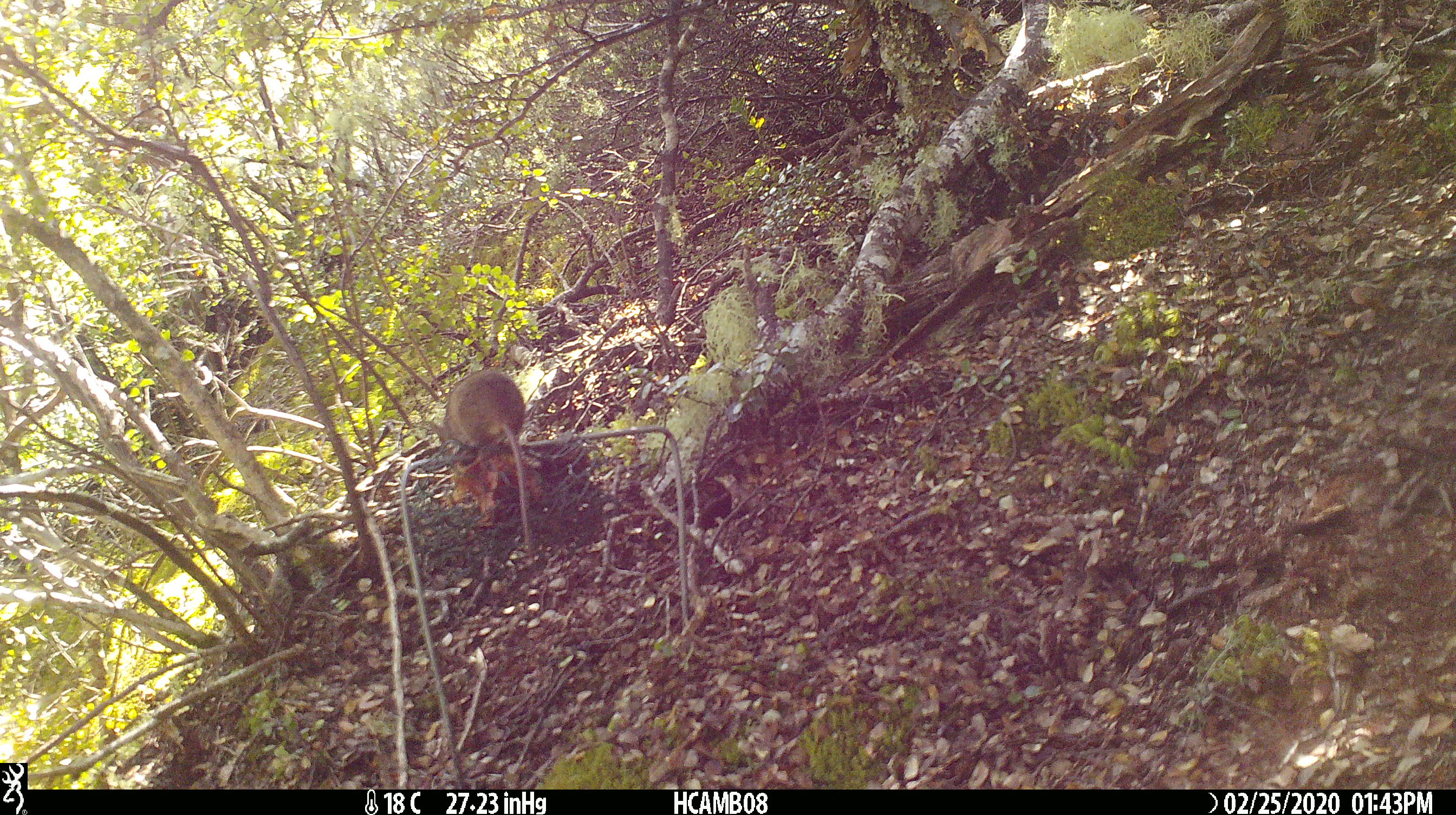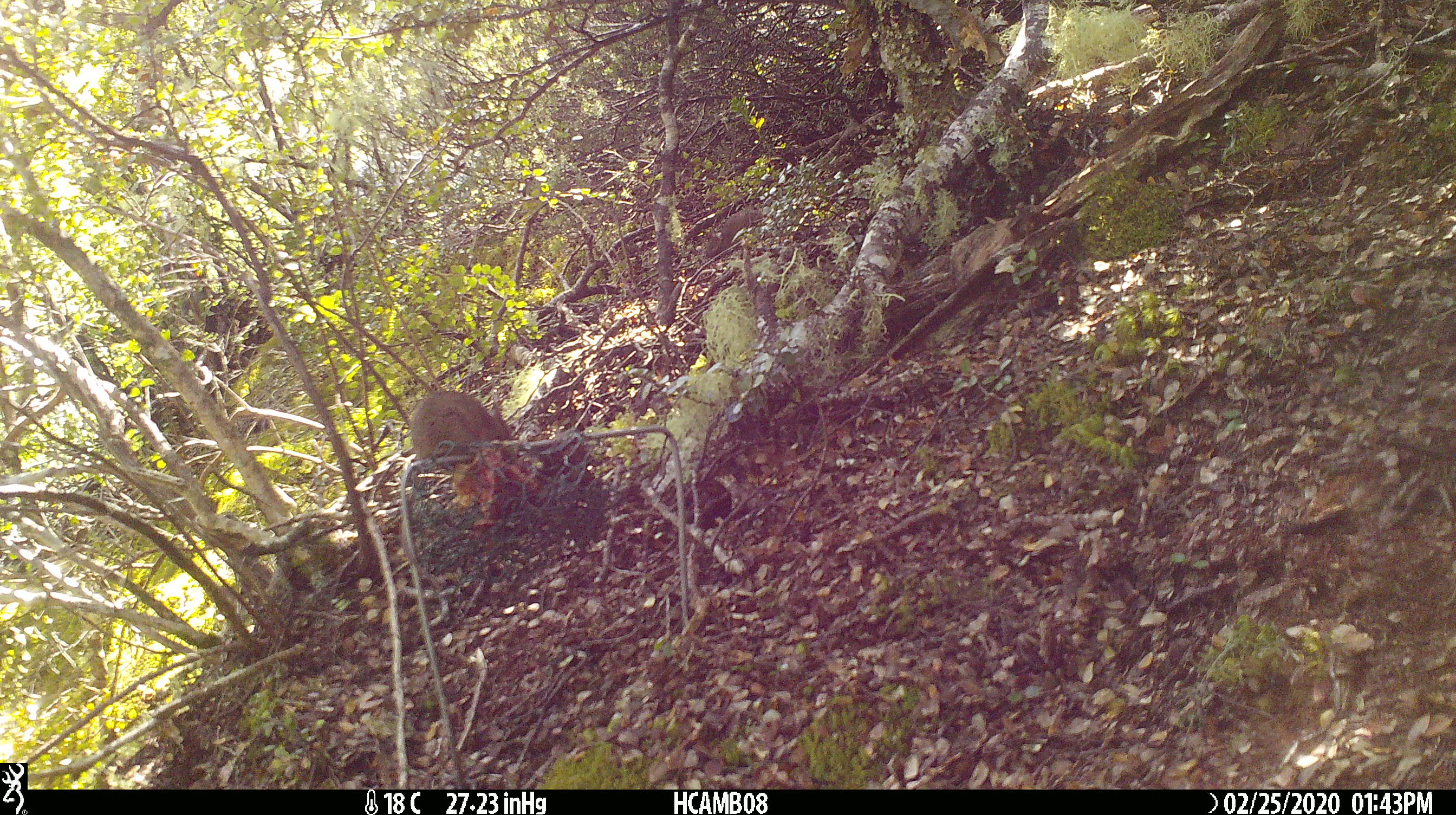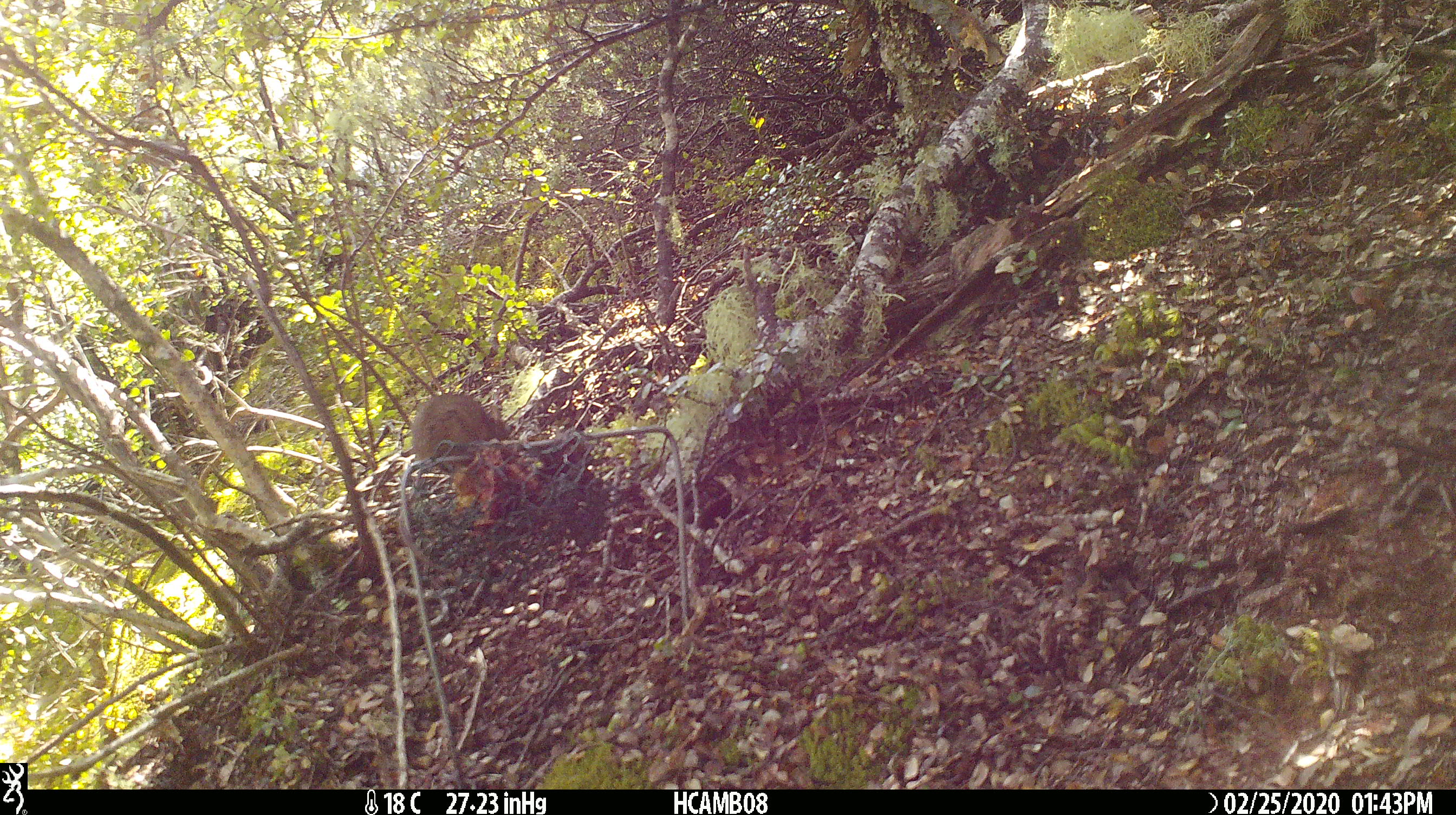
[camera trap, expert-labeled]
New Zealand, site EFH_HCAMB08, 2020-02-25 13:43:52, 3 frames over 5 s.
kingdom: Animalia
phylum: Chordata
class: Mammalia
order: Rodentia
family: Muridae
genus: Mus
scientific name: Mus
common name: mouse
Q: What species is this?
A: Mouse (Mus).